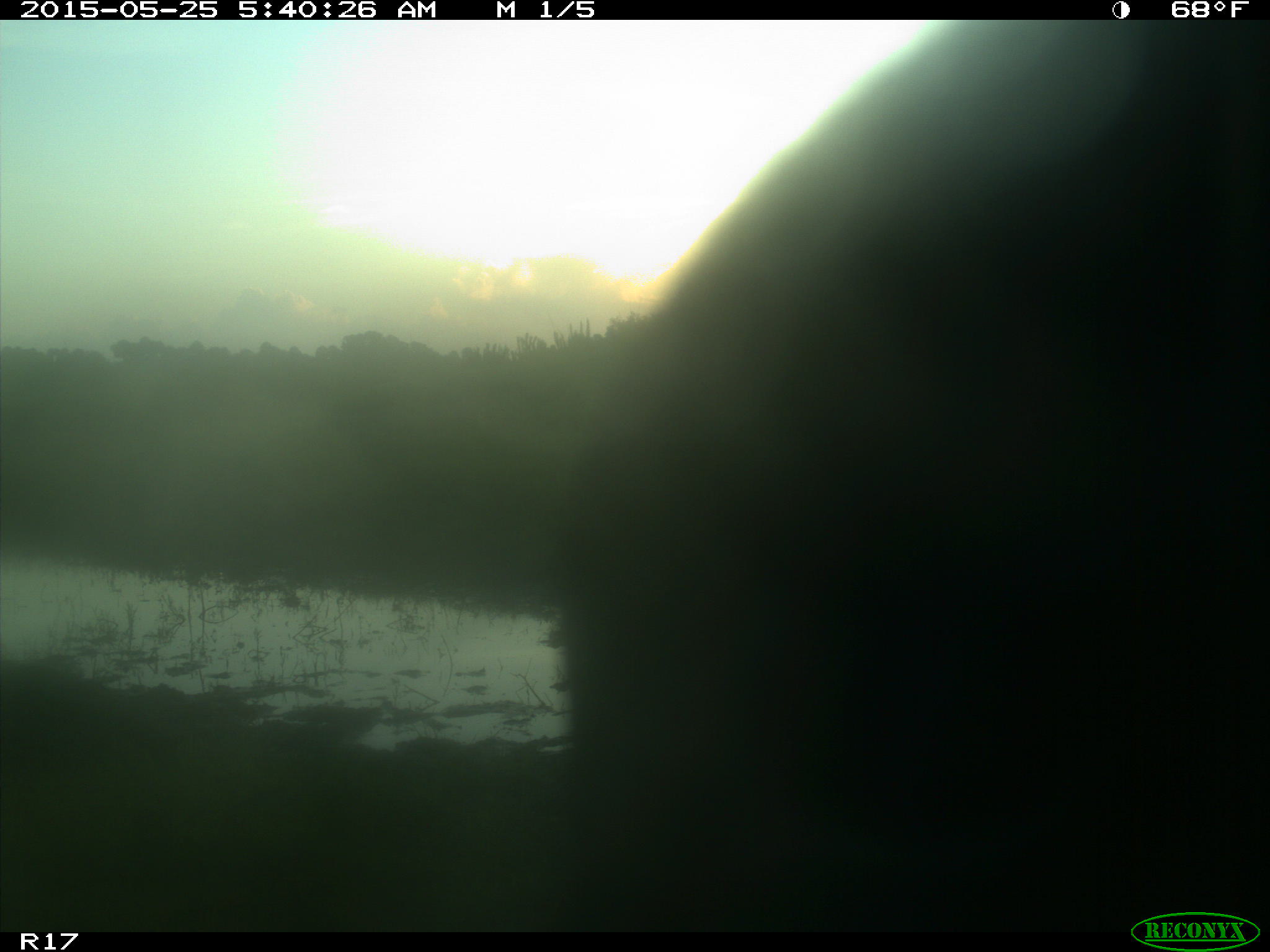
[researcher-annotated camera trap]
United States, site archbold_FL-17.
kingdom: Animalia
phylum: Chordata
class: Mammalia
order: Artiodactyla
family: Bovidae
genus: Bos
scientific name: Bos taurus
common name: domestic cow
Bos taurus (domestic cow).